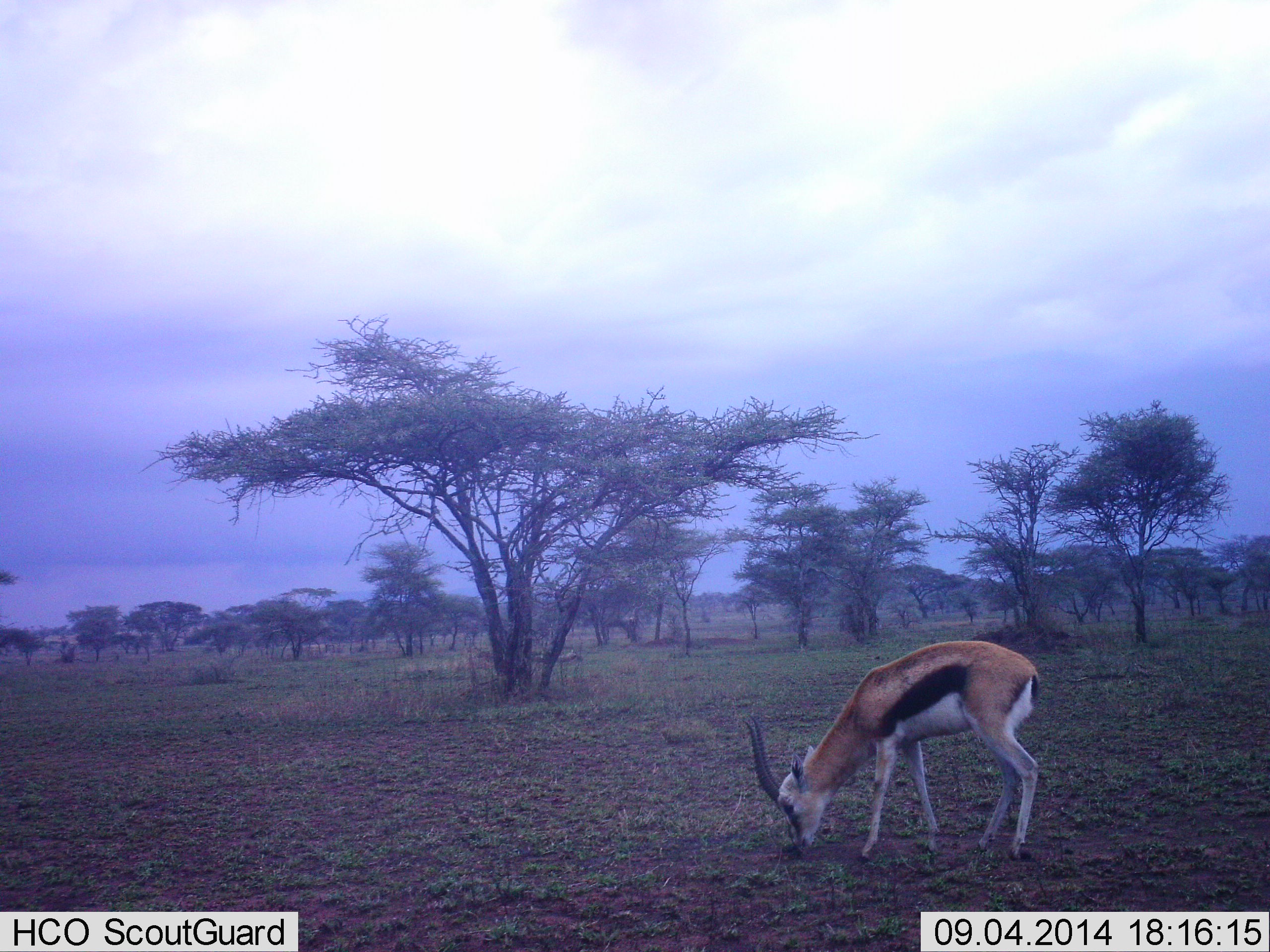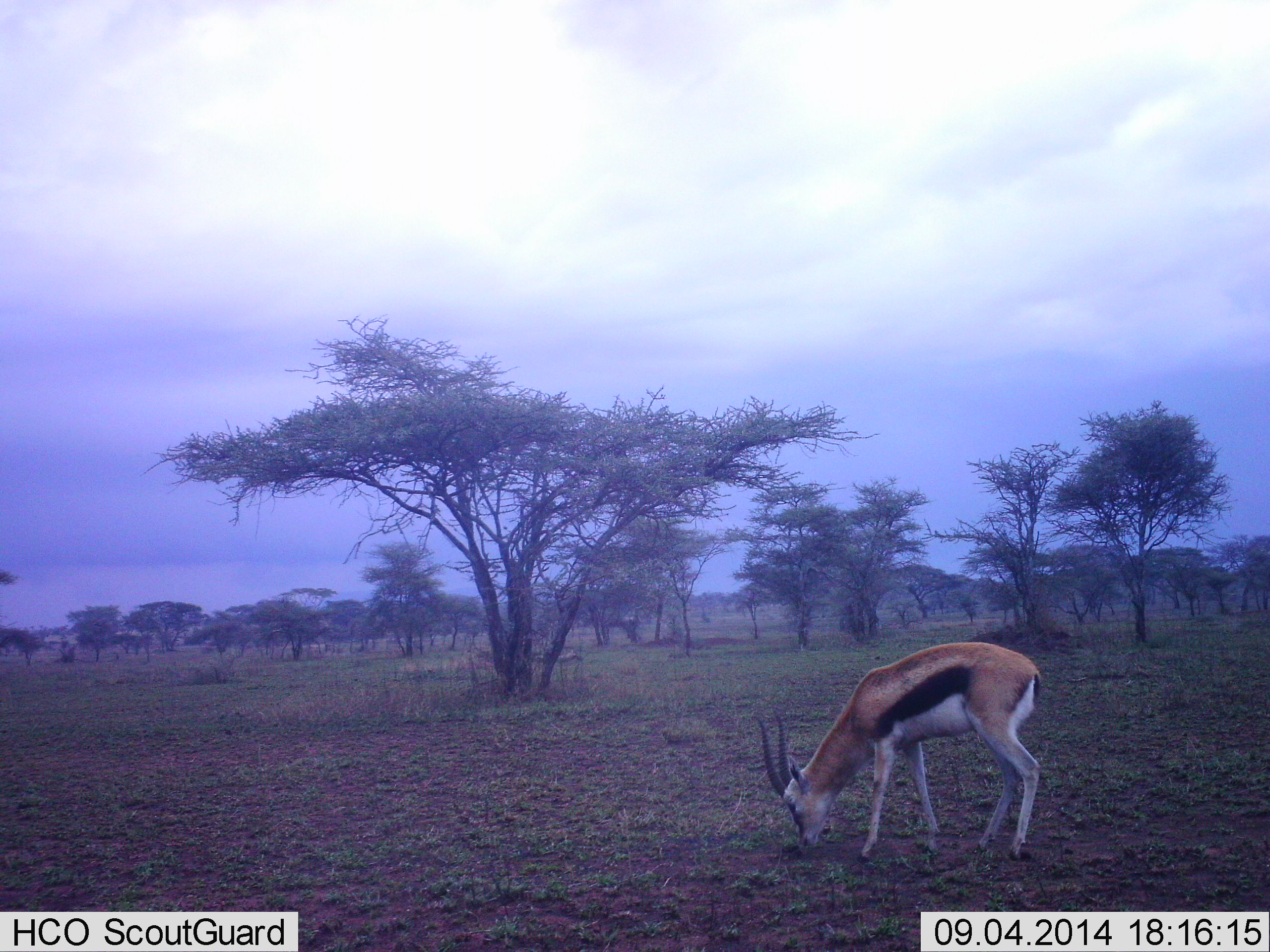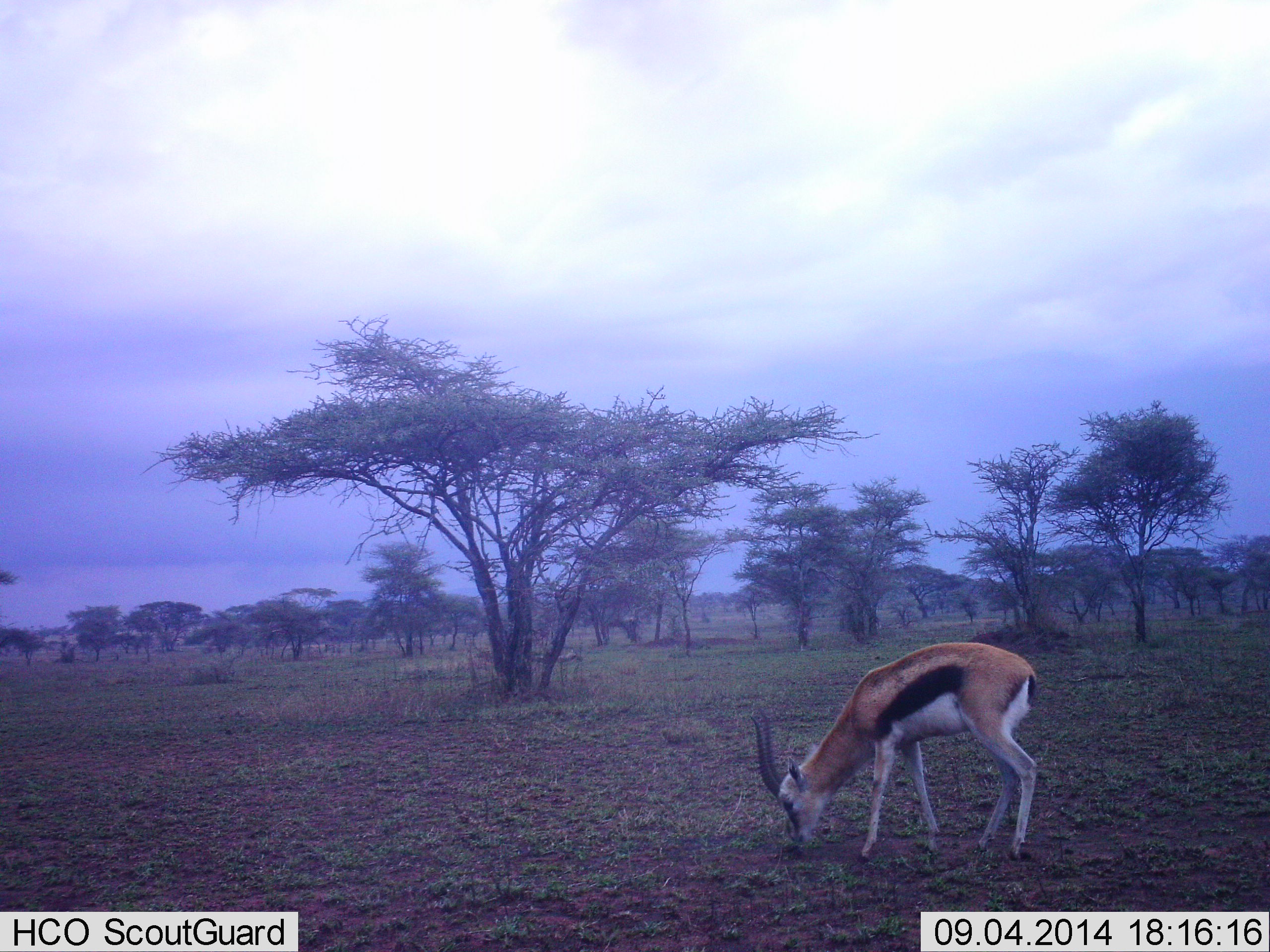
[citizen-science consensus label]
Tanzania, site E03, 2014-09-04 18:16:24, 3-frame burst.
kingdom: Animalia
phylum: Chordata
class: Mammalia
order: Artiodactyla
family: Bovidae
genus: Eudorcas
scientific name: Eudorcas thomsonii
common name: thomson's gazelle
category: gazellethomsons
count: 1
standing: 10%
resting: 0%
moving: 0%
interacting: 0%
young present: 0%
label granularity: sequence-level